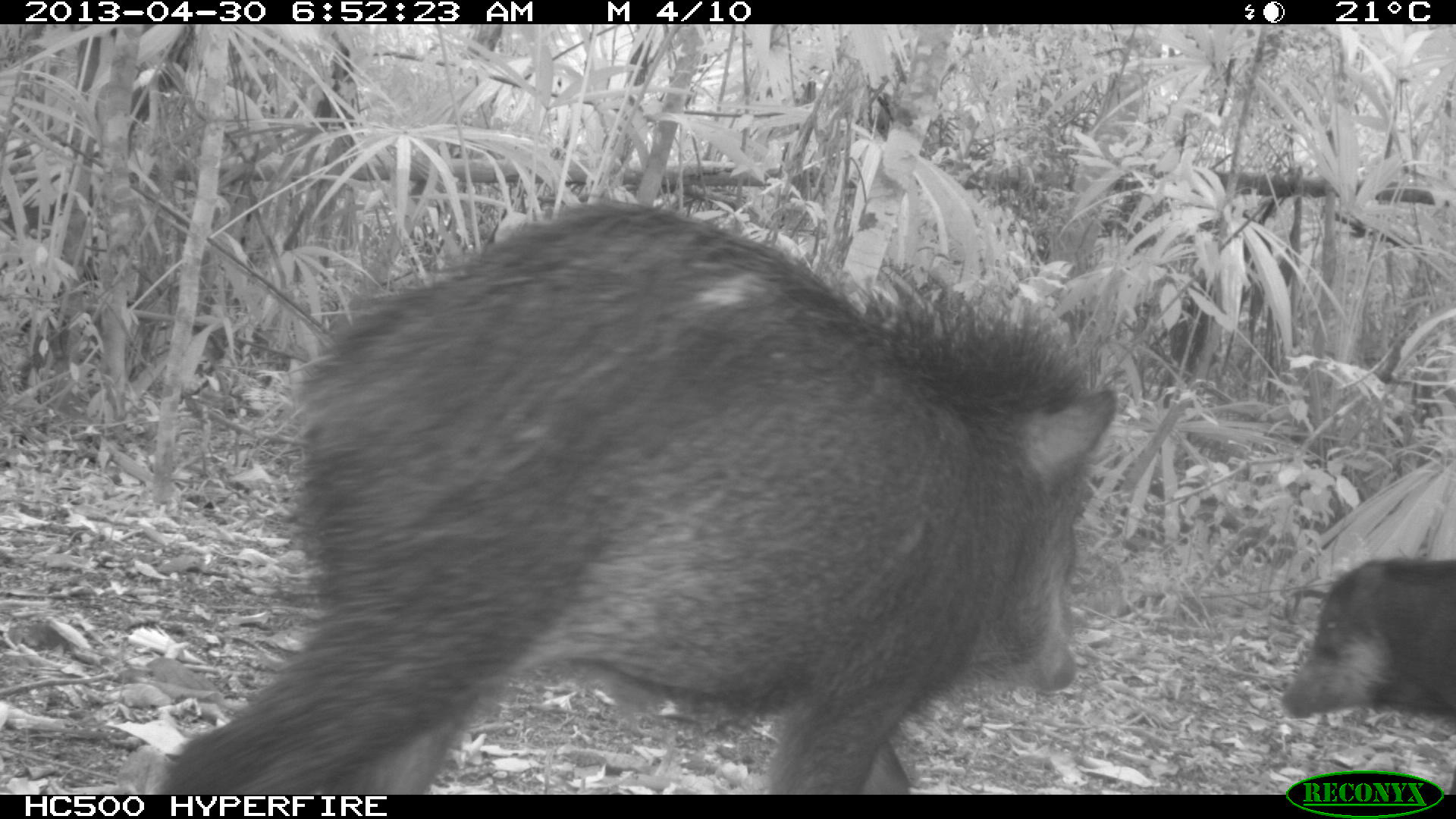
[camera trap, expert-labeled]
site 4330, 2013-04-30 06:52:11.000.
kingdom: Animalia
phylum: Chordata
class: Mammalia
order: Artiodactyla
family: Tayassuidae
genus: Tayassu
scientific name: Tayassu pecari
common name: white-lipped peccary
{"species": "Tayassu pecari (white-lipped peccary)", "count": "5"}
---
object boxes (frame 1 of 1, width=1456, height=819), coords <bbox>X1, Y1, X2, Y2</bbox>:
tayassu pecari: <bbox>154, 200, 1118, 793</bbox>; <bbox>1279, 557, 1456, 722</bbox>